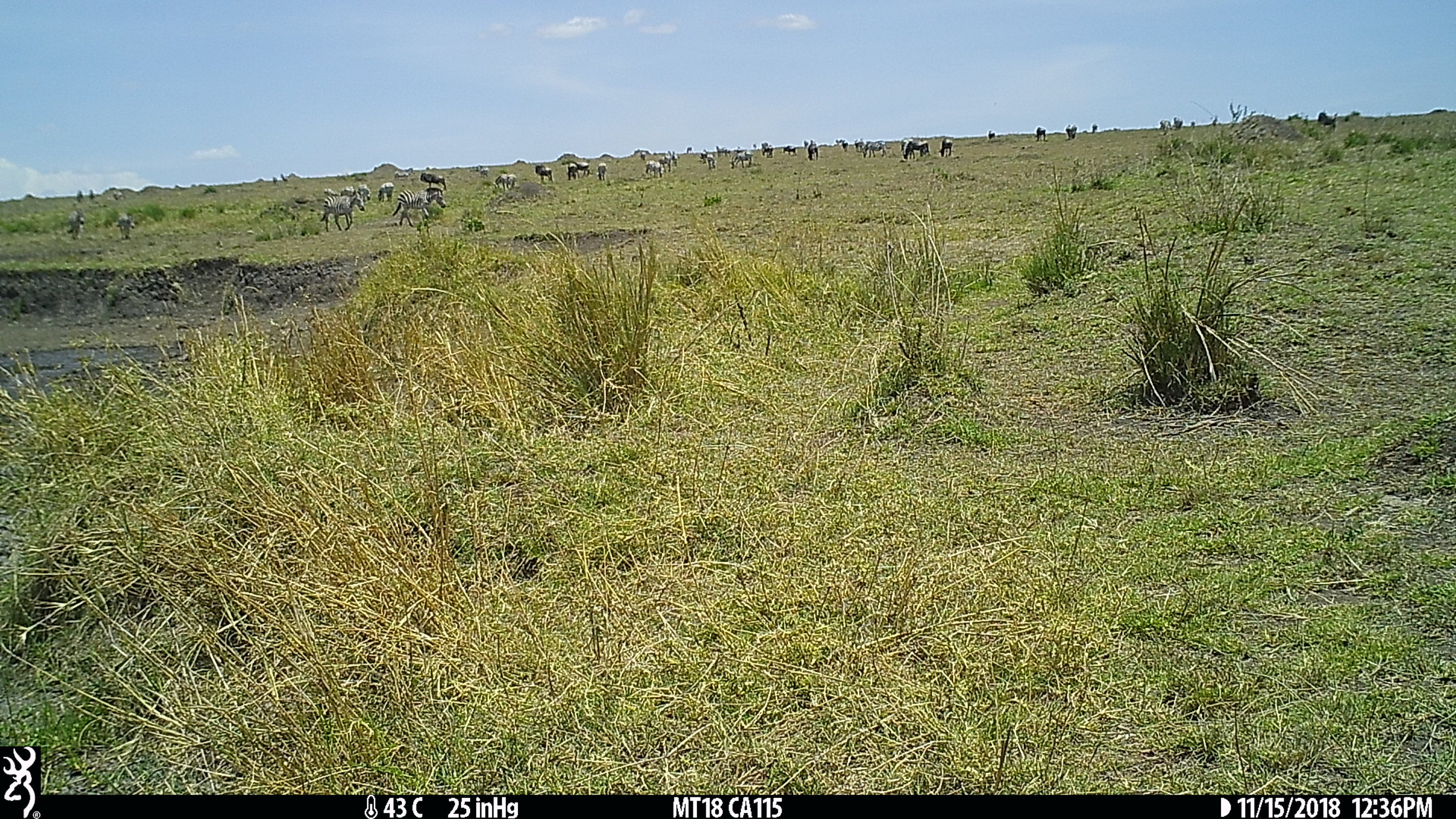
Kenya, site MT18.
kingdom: Animalia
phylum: Chordata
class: Mammalia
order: Perissodactyla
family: Equidae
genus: Equus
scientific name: Equus quagga burchellii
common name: burchell's zebra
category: zebra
Zebra (burchell's zebra) (Equus quagga burchellii).